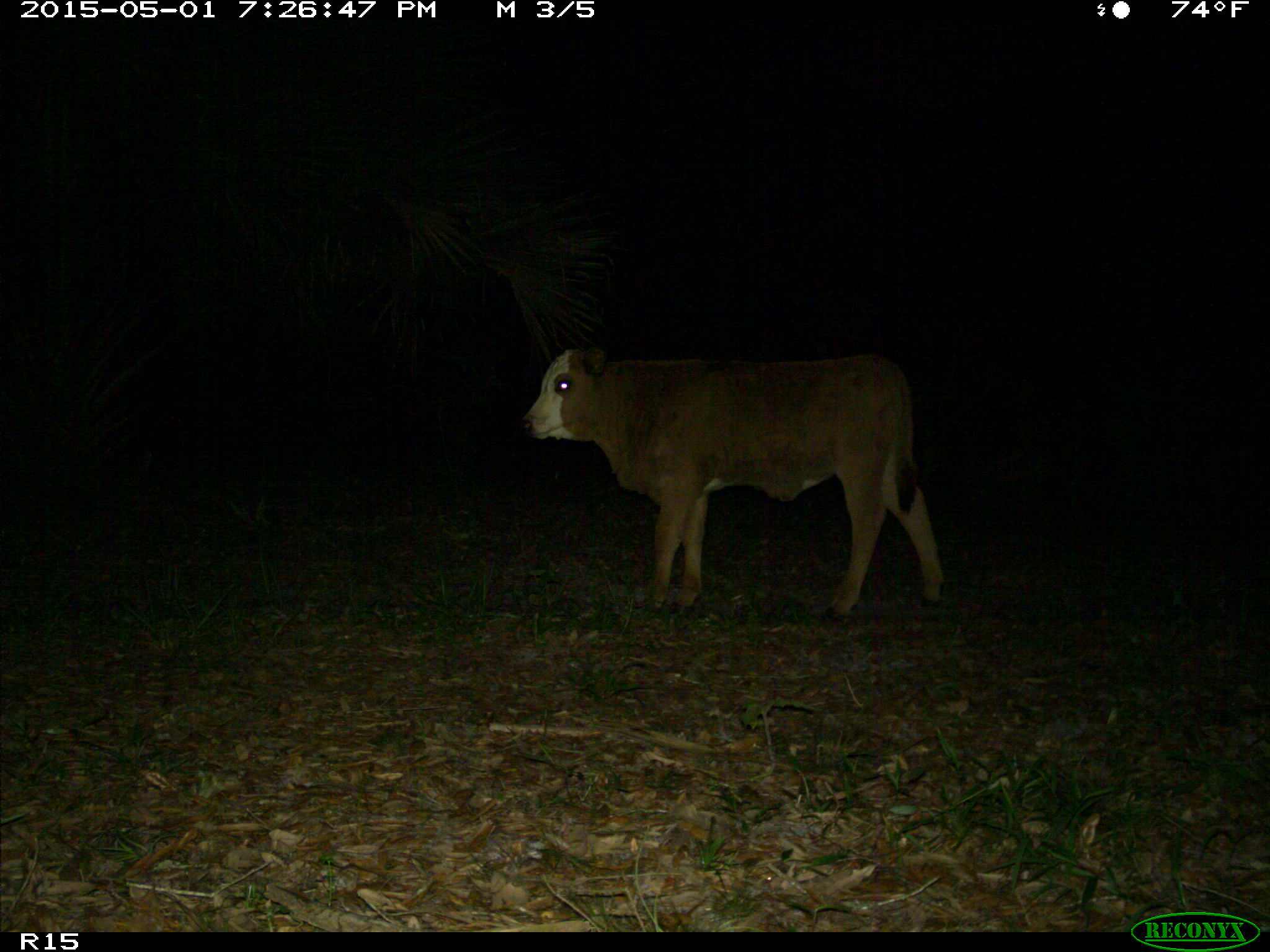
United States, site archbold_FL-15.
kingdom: Animalia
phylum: Chordata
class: Mammalia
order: Artiodactyla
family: Bovidae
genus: Bos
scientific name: Bos taurus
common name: domestic cow